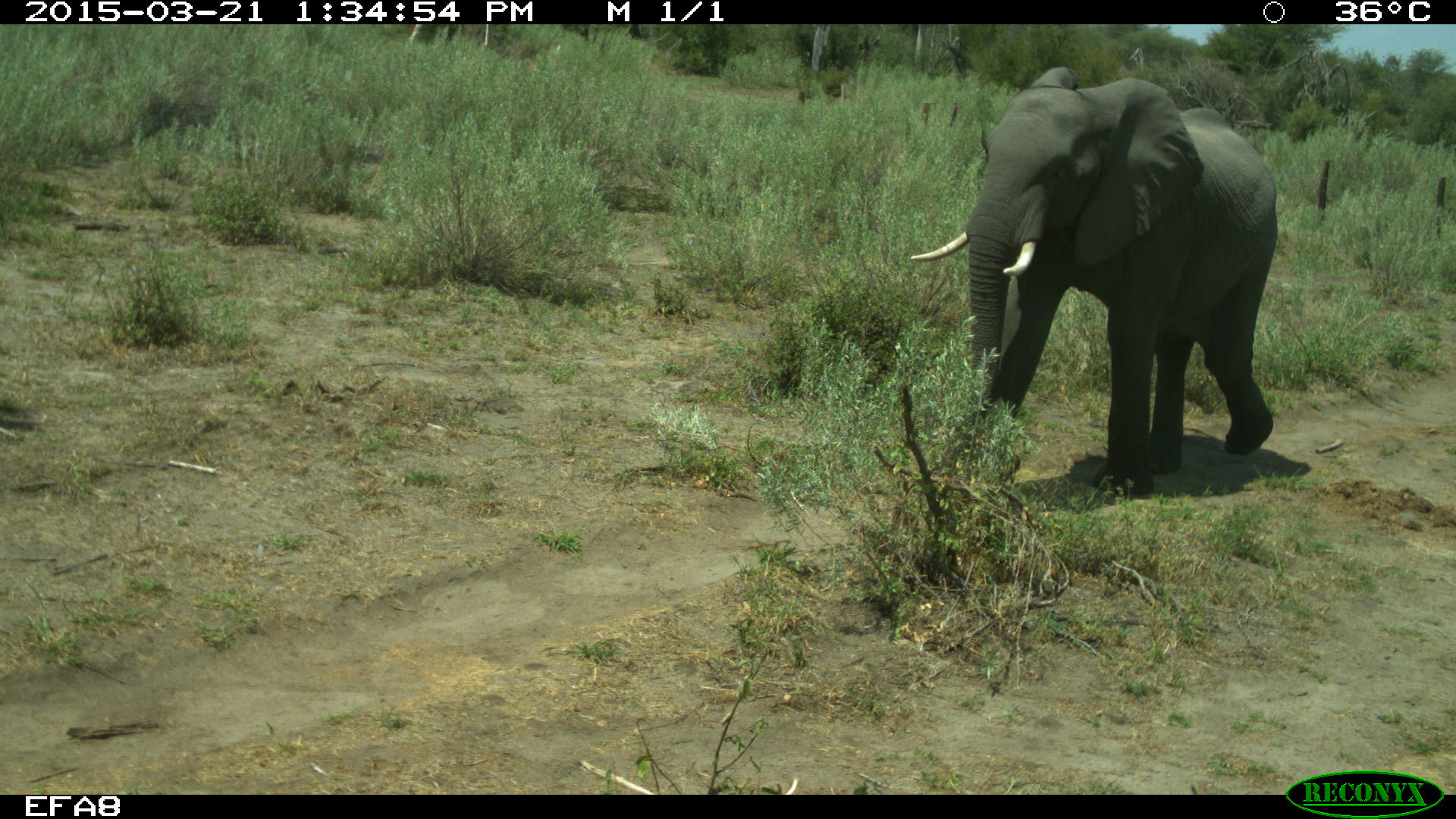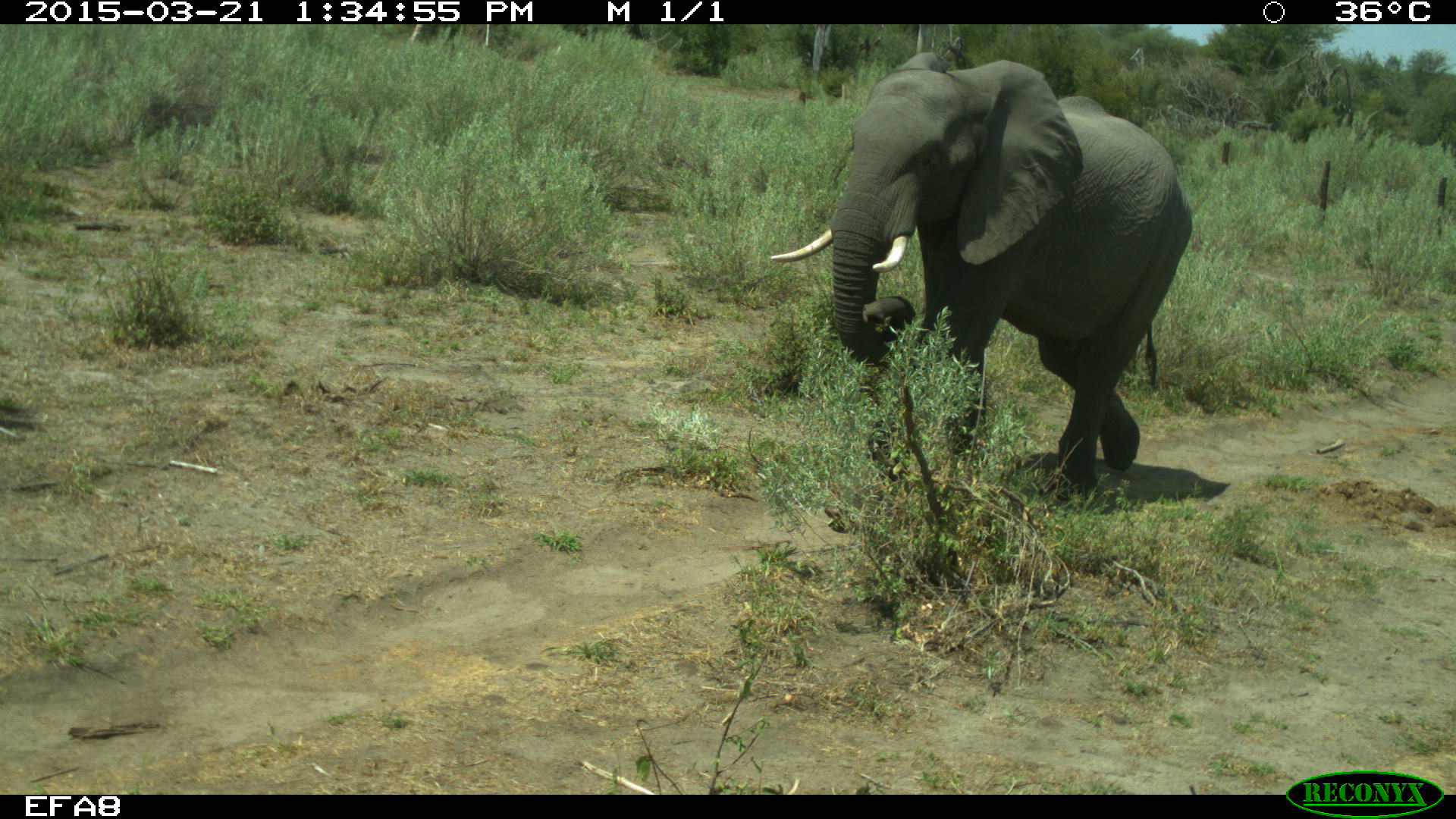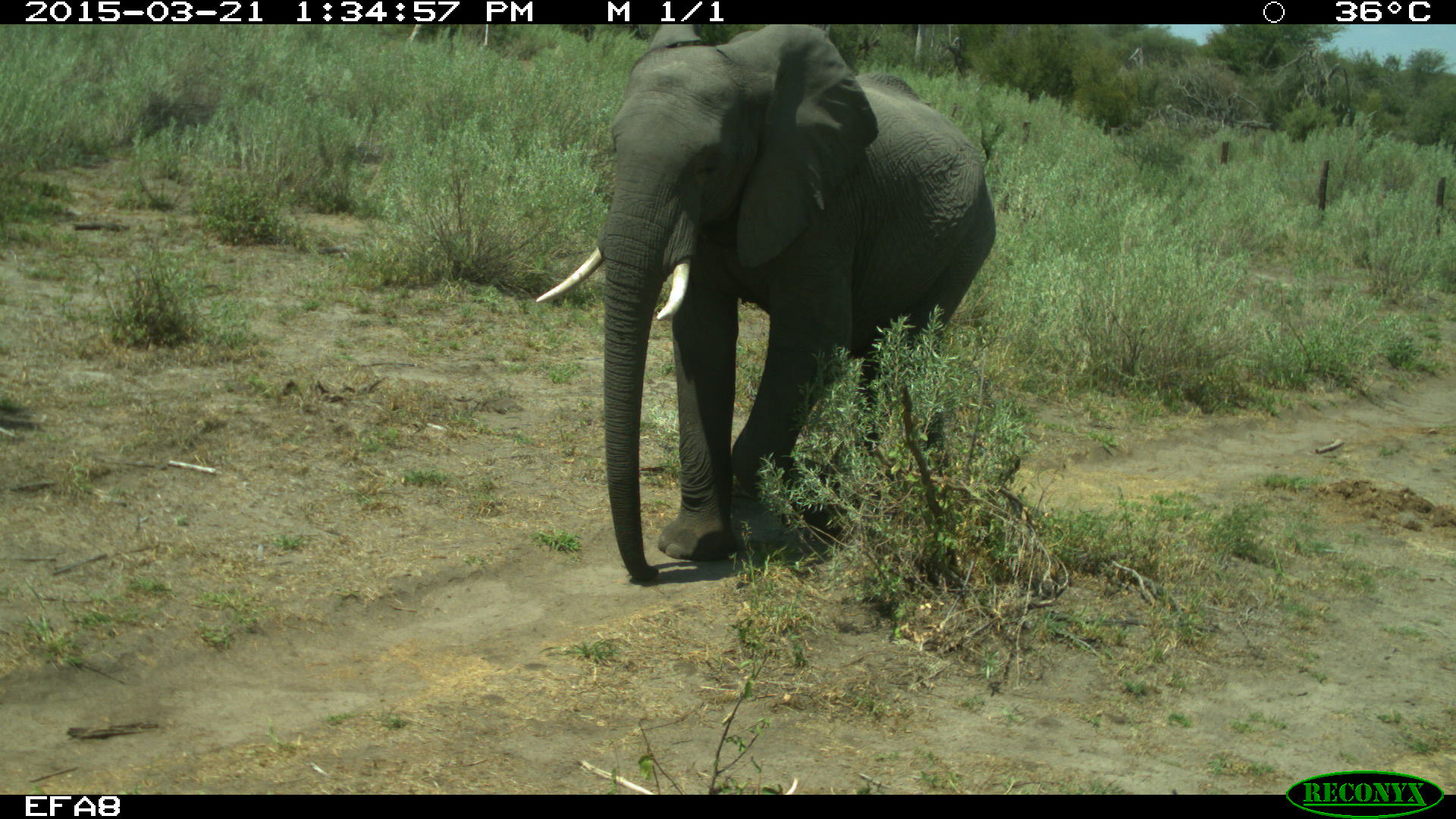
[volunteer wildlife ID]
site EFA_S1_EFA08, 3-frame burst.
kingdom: Animalia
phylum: Chordata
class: Mammalia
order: Proboscidea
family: Elephantidae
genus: Loxodonta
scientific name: Loxodonta africana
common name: african bush elephant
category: elephant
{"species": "elephant (african bush elephant) (Loxodonta africana)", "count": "1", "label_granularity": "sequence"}